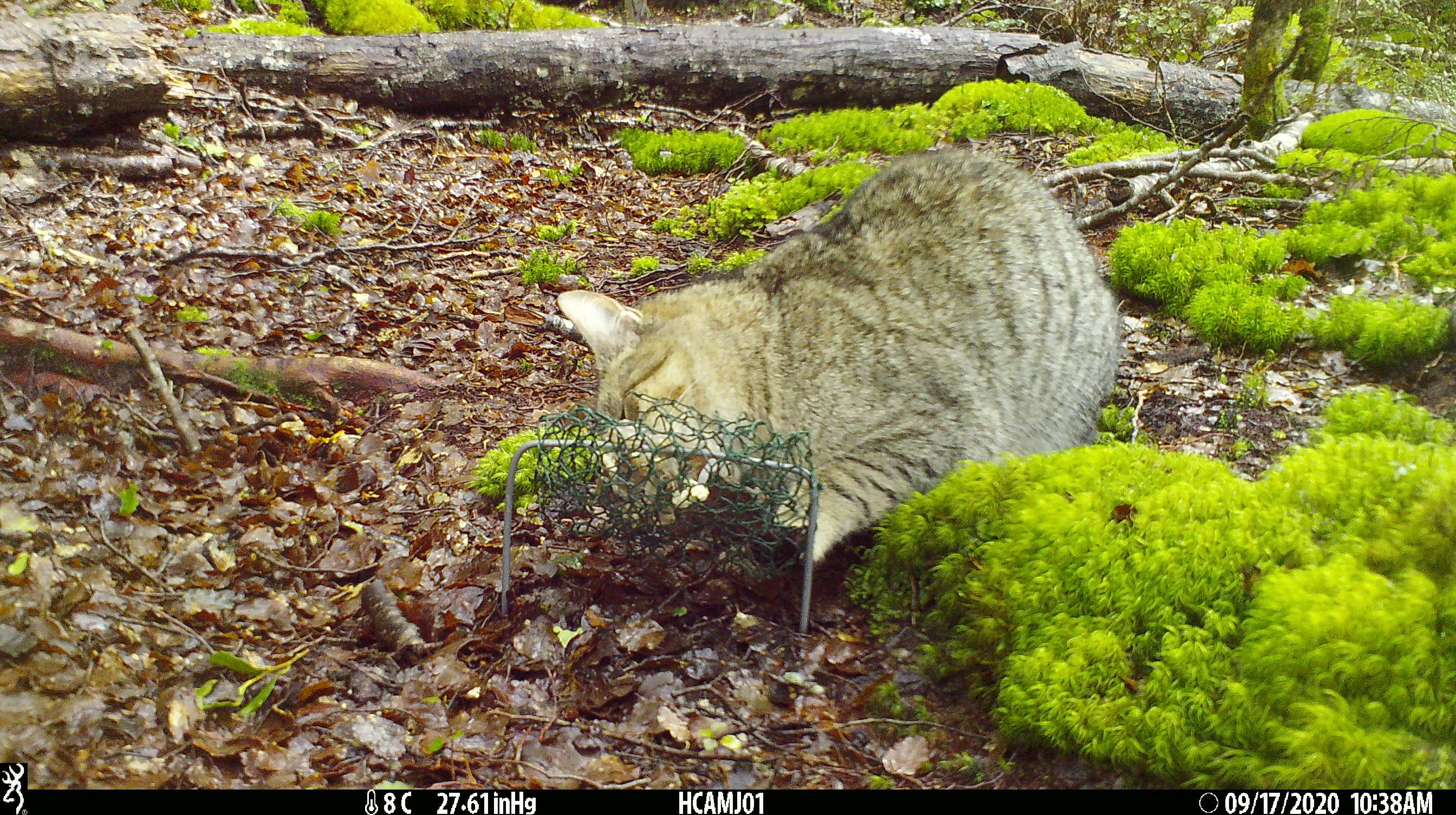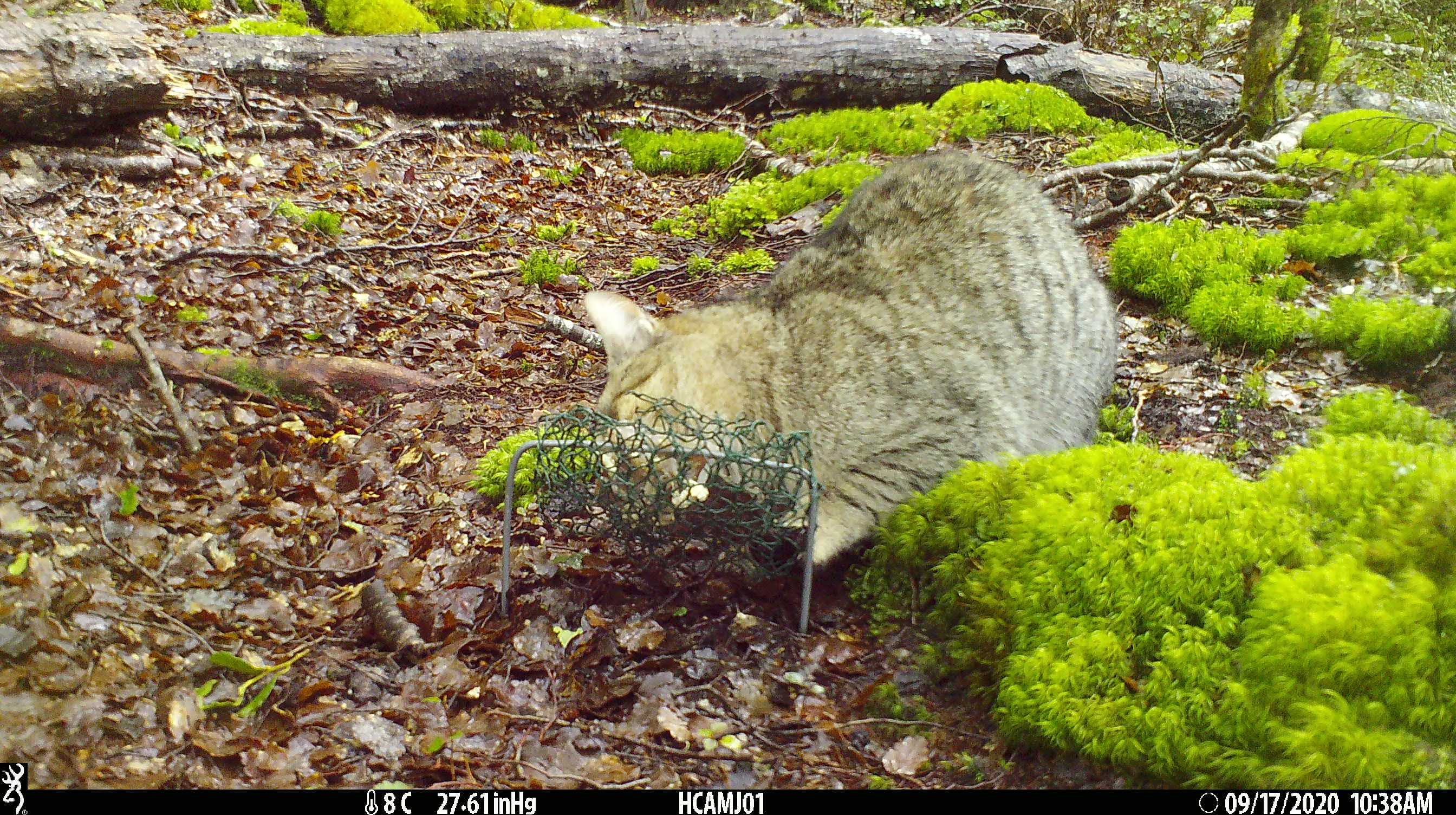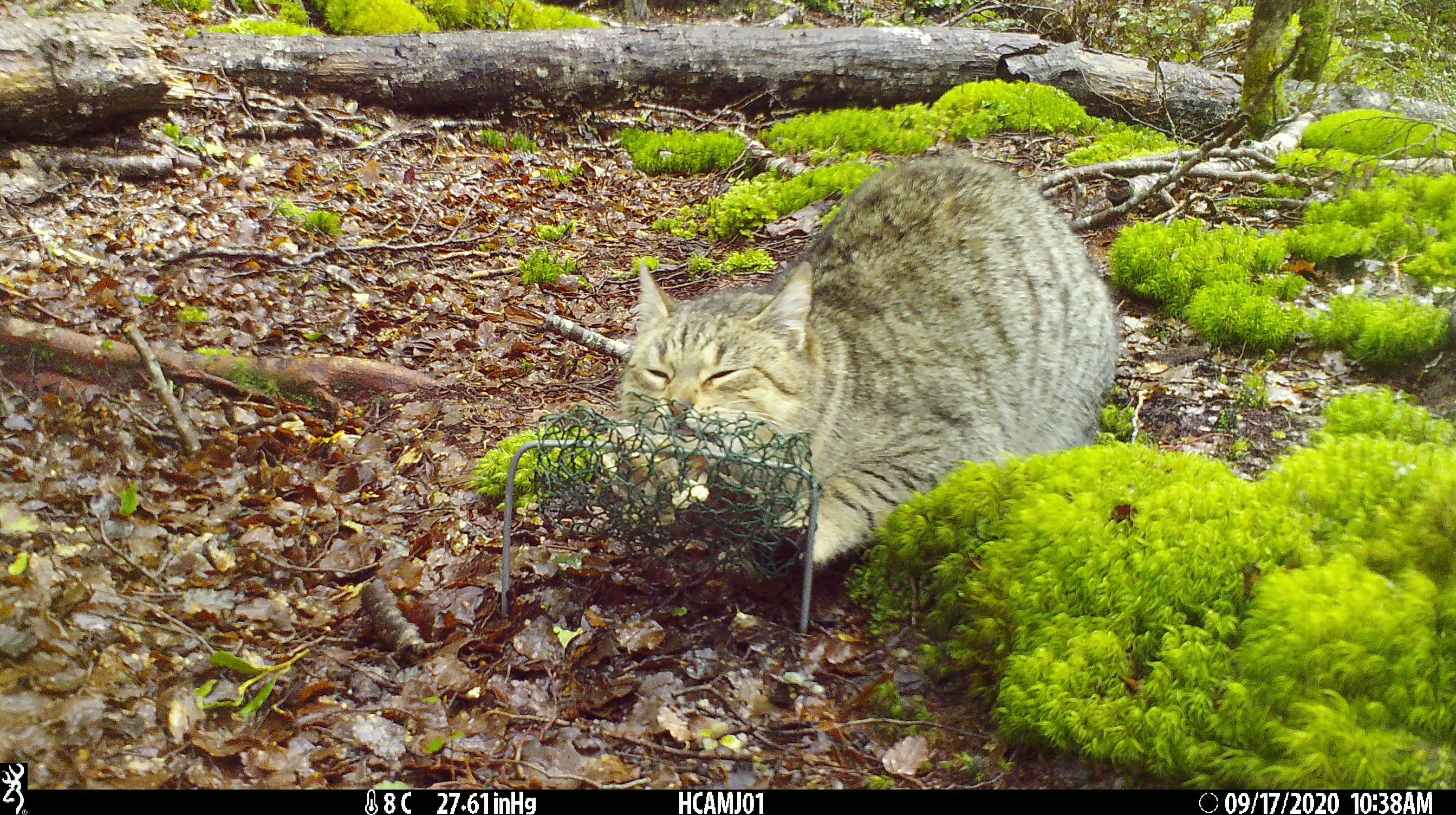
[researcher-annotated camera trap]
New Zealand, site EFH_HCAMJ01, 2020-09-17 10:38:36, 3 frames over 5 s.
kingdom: Animalia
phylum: Chordata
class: Mammalia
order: Carnivora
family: Felidae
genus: Felis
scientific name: Felis catus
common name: domestic cat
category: cat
Cat (domestic cat) (Felis catus).